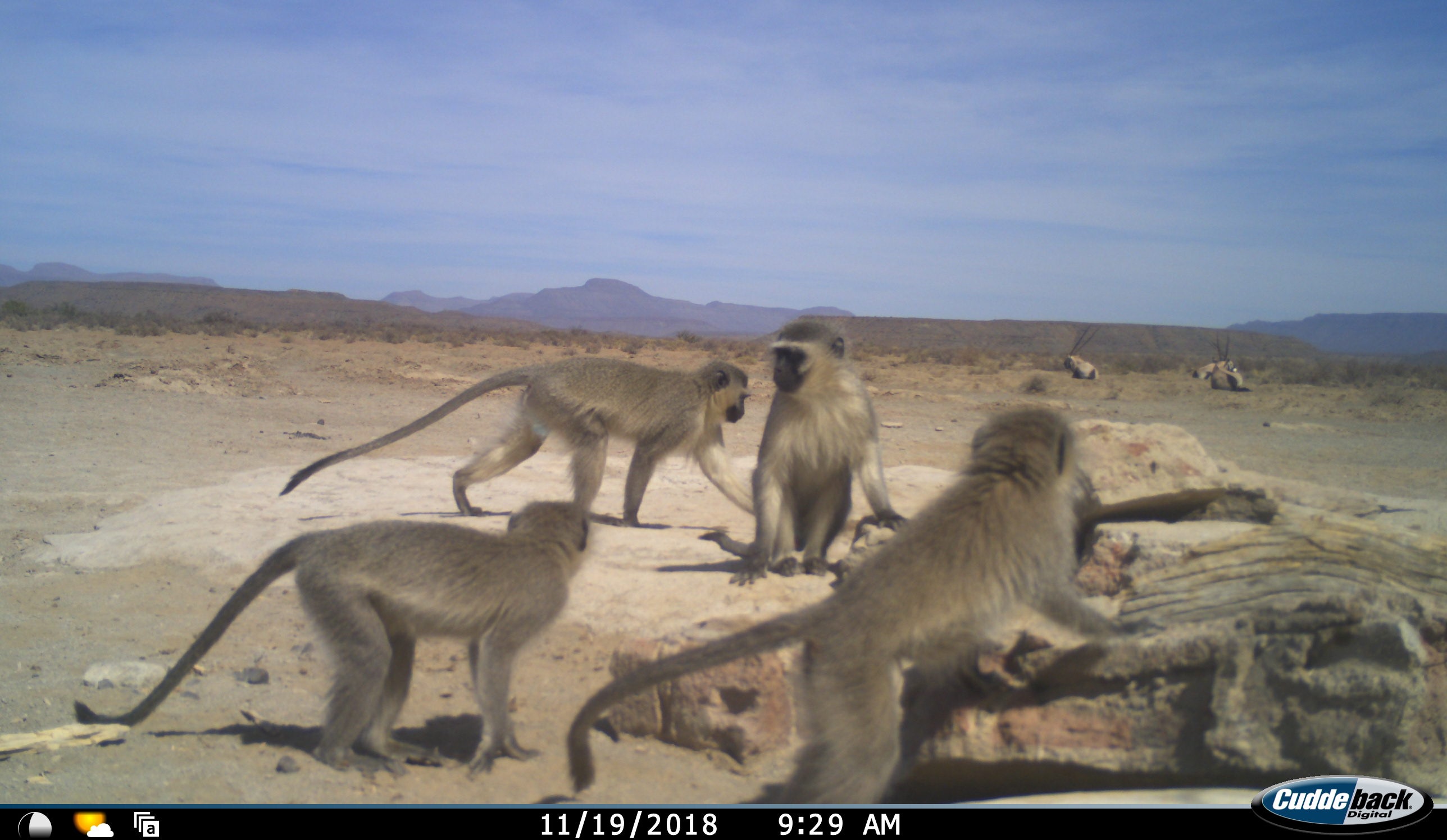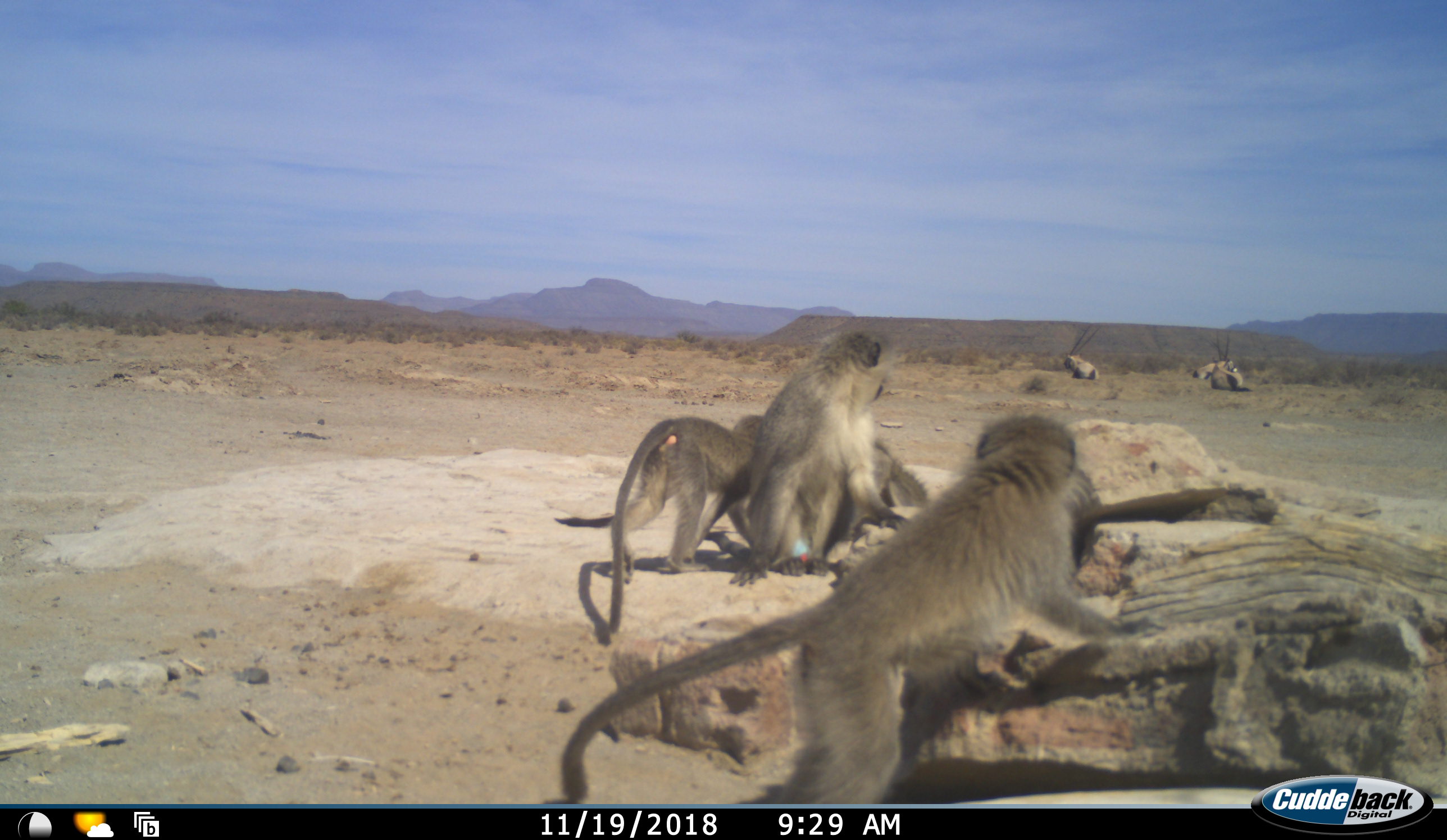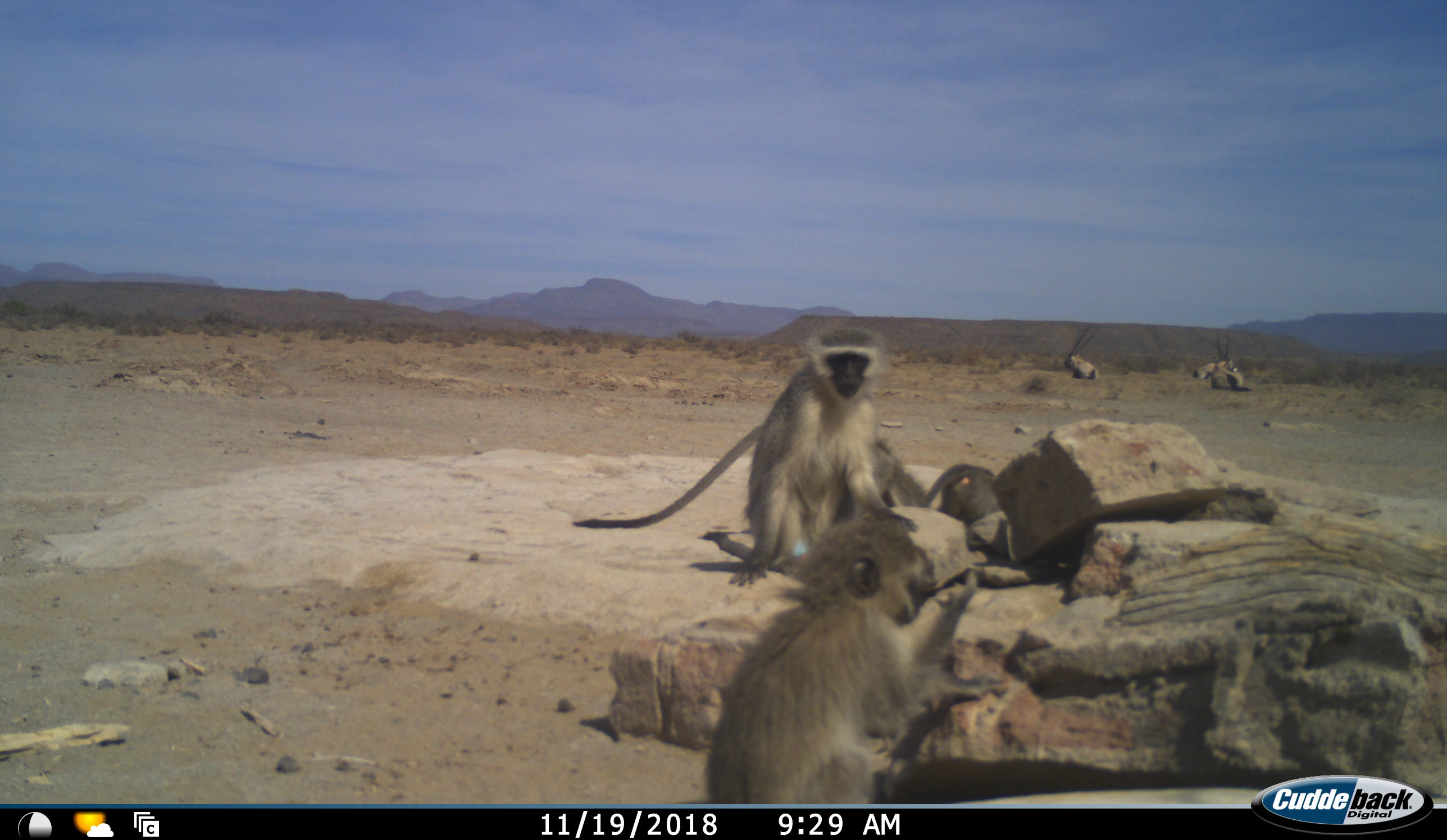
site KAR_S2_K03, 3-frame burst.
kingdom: Animalia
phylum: Chordata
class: Mammalia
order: Artiodactyla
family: Bovidae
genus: Oryx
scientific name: Oryx gazella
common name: gemsbok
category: oryx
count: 3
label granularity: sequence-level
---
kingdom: Animalia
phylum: Chordata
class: Mammalia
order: Primates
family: Cercopithecidae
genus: Chlorocebus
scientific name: Chlorocebus pygerythrus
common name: vervet monkey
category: monkeyvervet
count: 4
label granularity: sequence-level